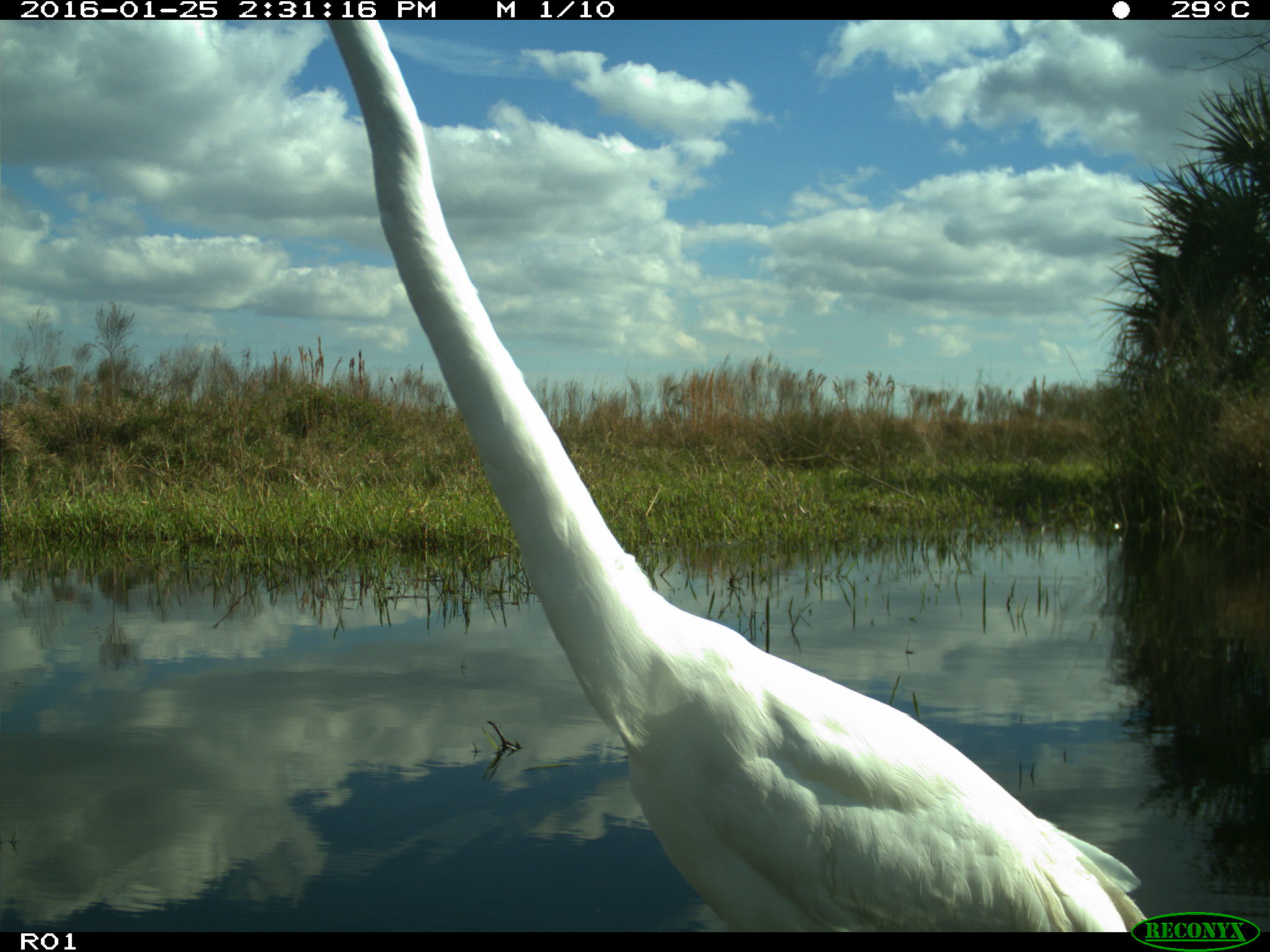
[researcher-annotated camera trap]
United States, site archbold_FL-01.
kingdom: Animalia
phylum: Chordata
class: Aves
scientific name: Aves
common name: birds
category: unidentified bird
Unidentified bird (birds) (Aves).